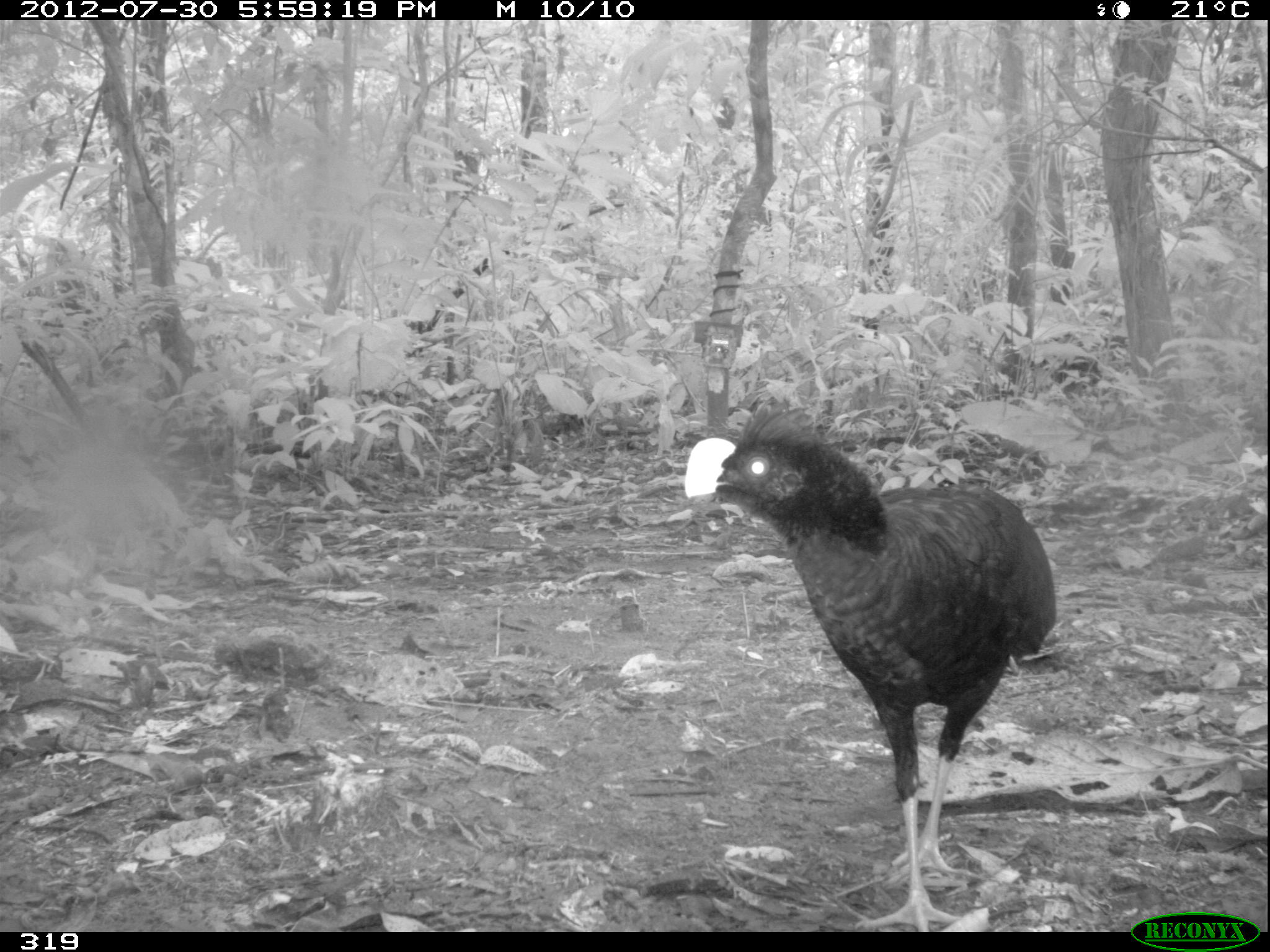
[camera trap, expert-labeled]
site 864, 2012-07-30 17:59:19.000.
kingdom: Animalia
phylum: Chordata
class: Aves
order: Galliformes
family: Cracidae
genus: Mitu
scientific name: Mitu tuberosum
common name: razor-billed curassow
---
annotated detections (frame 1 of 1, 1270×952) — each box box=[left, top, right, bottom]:
mitu tuberosum: box=[683, 393, 1057, 932]